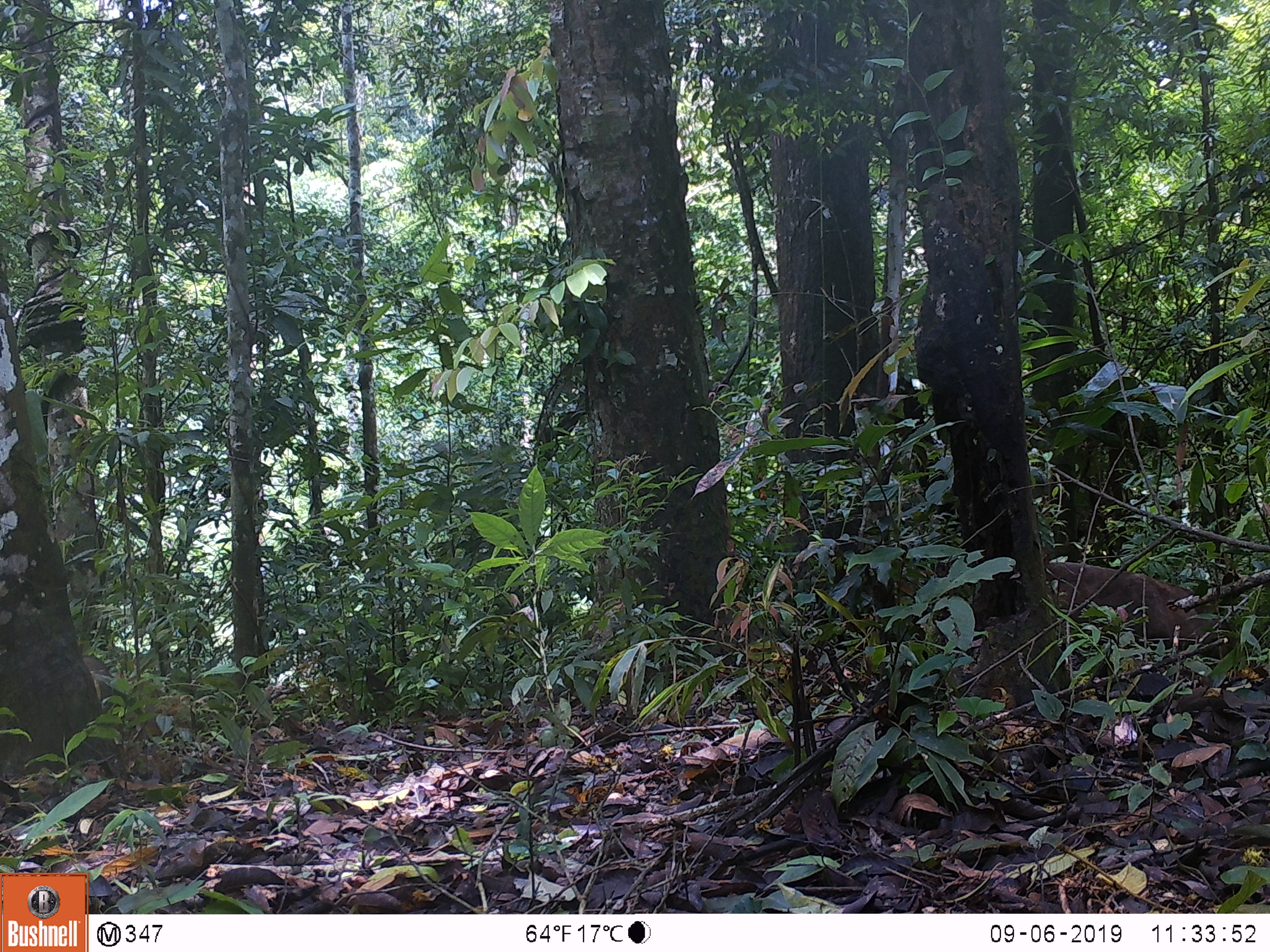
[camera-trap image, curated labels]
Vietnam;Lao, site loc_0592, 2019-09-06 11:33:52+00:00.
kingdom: Animalia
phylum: Chordata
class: Mammalia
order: Artiodactyla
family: Suidae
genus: Sus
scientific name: Sus scrofa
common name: eurasian wild pig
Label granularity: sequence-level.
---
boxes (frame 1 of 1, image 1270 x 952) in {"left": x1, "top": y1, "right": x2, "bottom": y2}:
eurasian wild pig: {"left": 1045, "top": 562, "right": 1238, "bottom": 661}